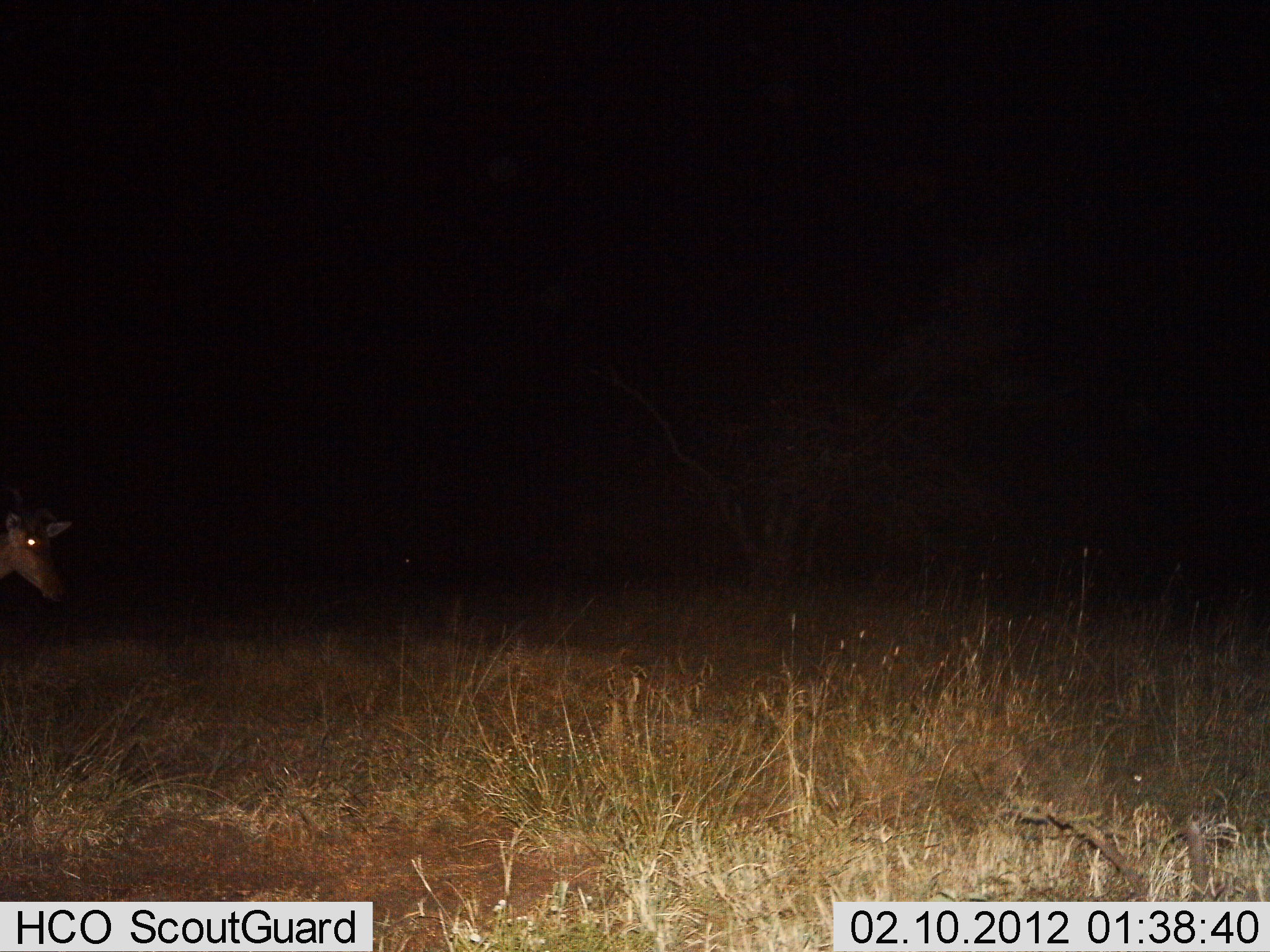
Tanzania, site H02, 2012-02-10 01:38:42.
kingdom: Animalia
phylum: Chordata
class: Mammalia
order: Artiodactyla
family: Bovidae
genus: Alcelaphus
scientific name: Alcelaphus buselaphus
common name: hartebeest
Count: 1.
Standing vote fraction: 80%.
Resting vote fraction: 0%.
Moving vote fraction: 20%.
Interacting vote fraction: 0%.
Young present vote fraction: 0%.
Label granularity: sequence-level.